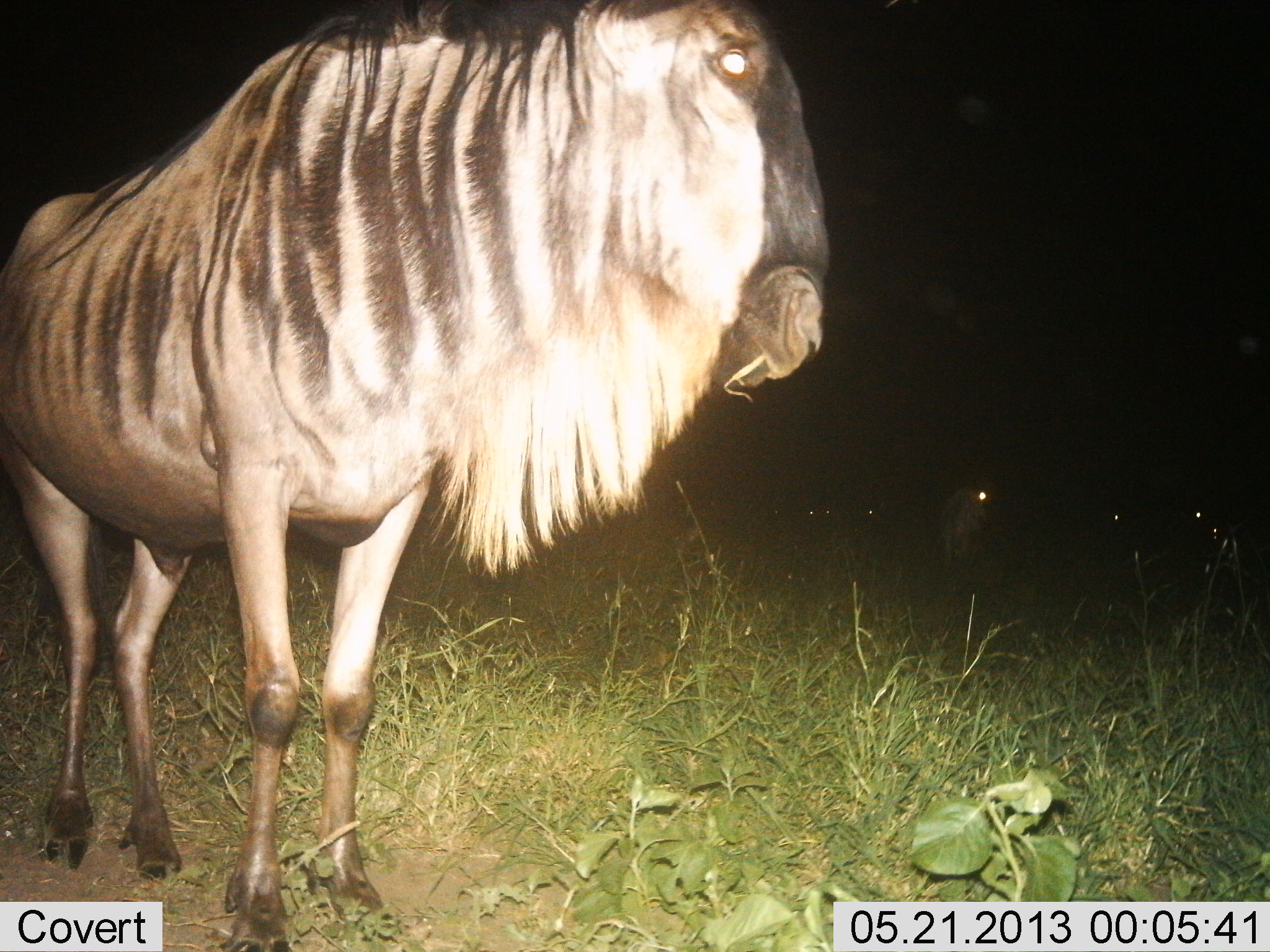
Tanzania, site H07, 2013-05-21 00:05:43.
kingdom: Animalia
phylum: Chordata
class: Mammalia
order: Artiodactyla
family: Bovidae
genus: Connochaetes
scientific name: Connochaetes taurinus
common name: blue wildebeest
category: wildebeest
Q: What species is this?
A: Wildebeest (blue wildebeest) (Connochaetes taurinus).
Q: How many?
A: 1.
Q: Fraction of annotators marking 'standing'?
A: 91%.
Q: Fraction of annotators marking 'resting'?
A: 3%.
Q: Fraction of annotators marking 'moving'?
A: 3%.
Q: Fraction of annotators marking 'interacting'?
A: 0%.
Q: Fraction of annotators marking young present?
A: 0%.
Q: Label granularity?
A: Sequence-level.